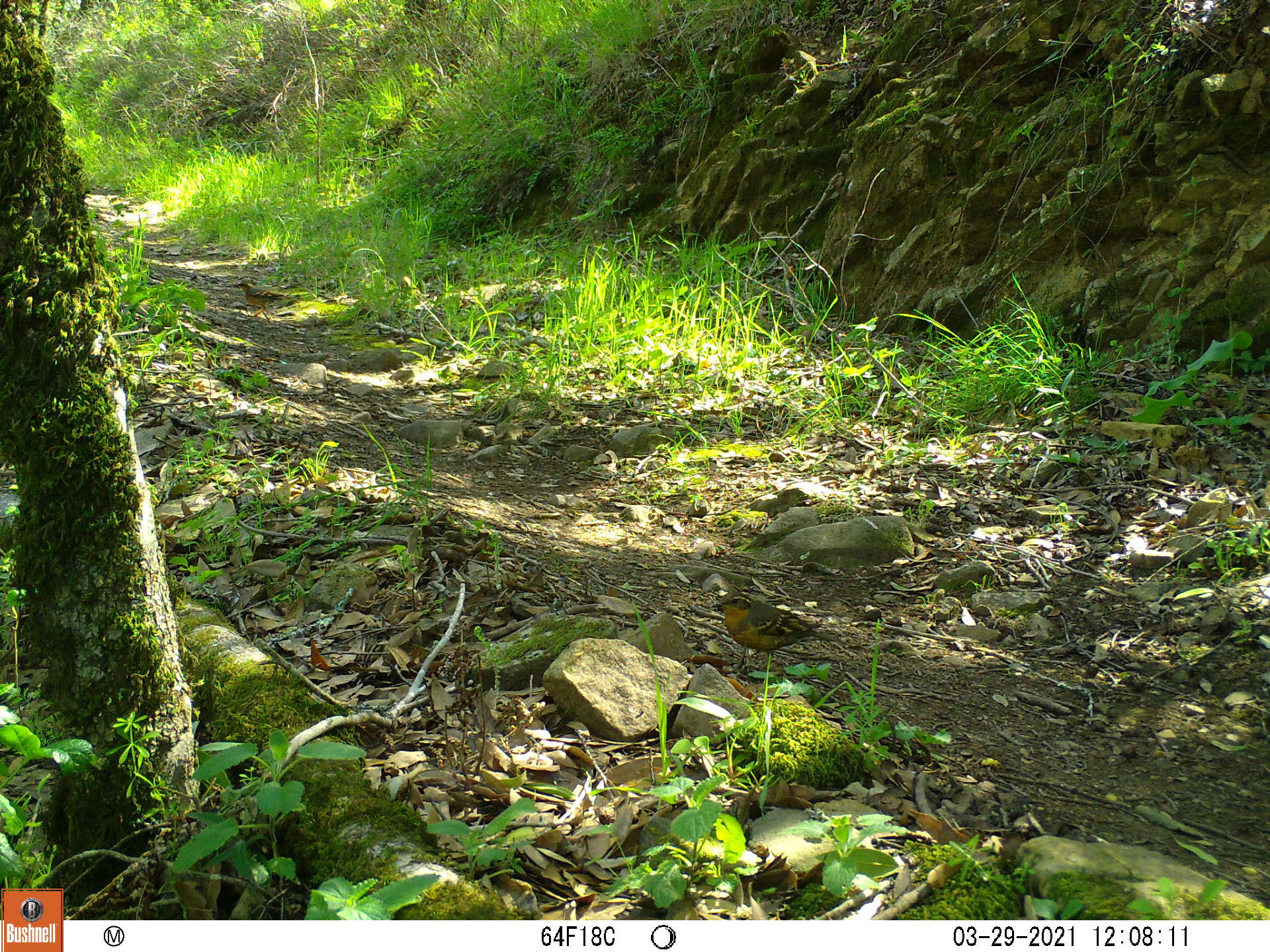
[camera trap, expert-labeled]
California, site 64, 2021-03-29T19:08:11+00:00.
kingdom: Animalia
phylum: Chordata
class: Aves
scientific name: Aves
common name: bird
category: unknown bird